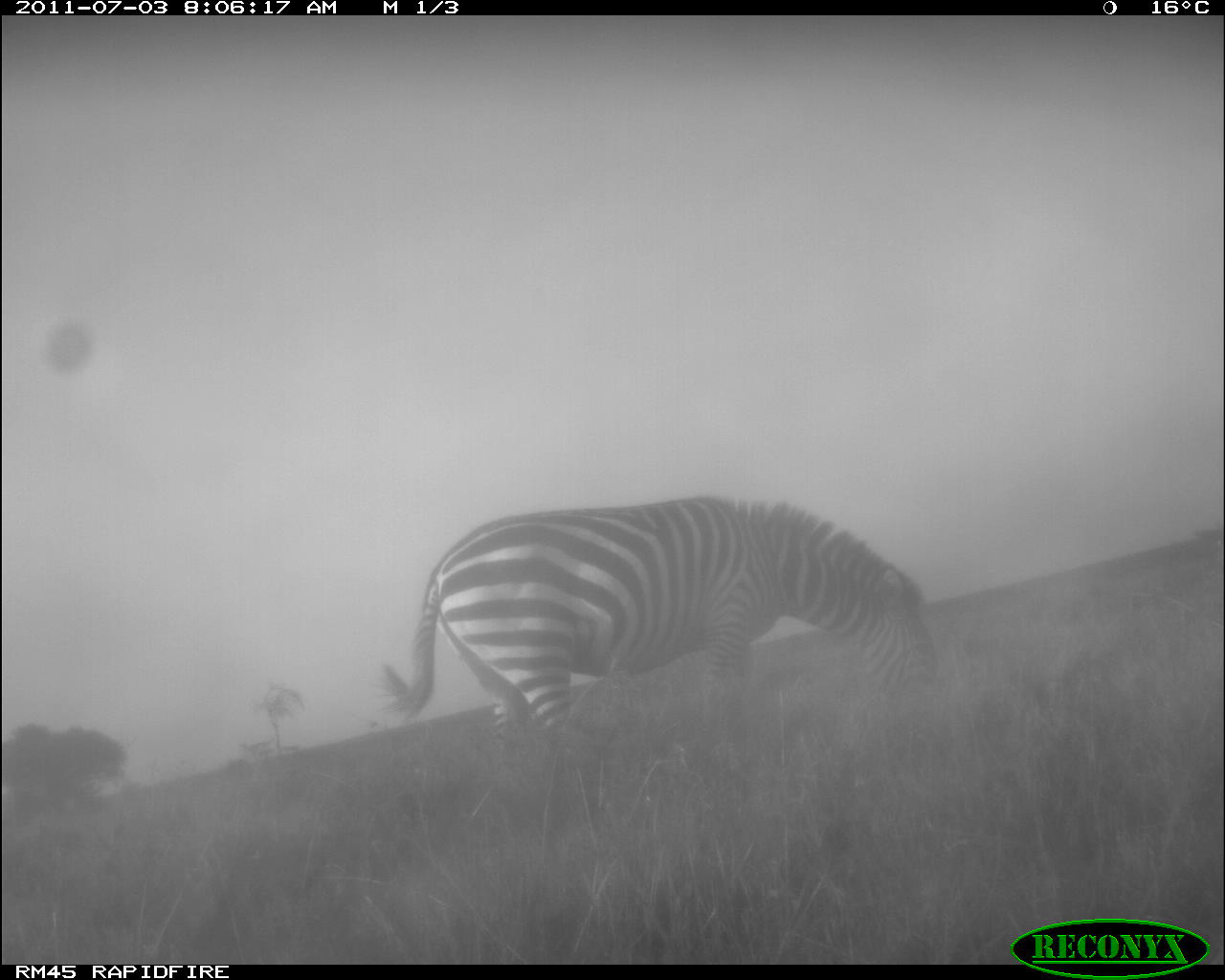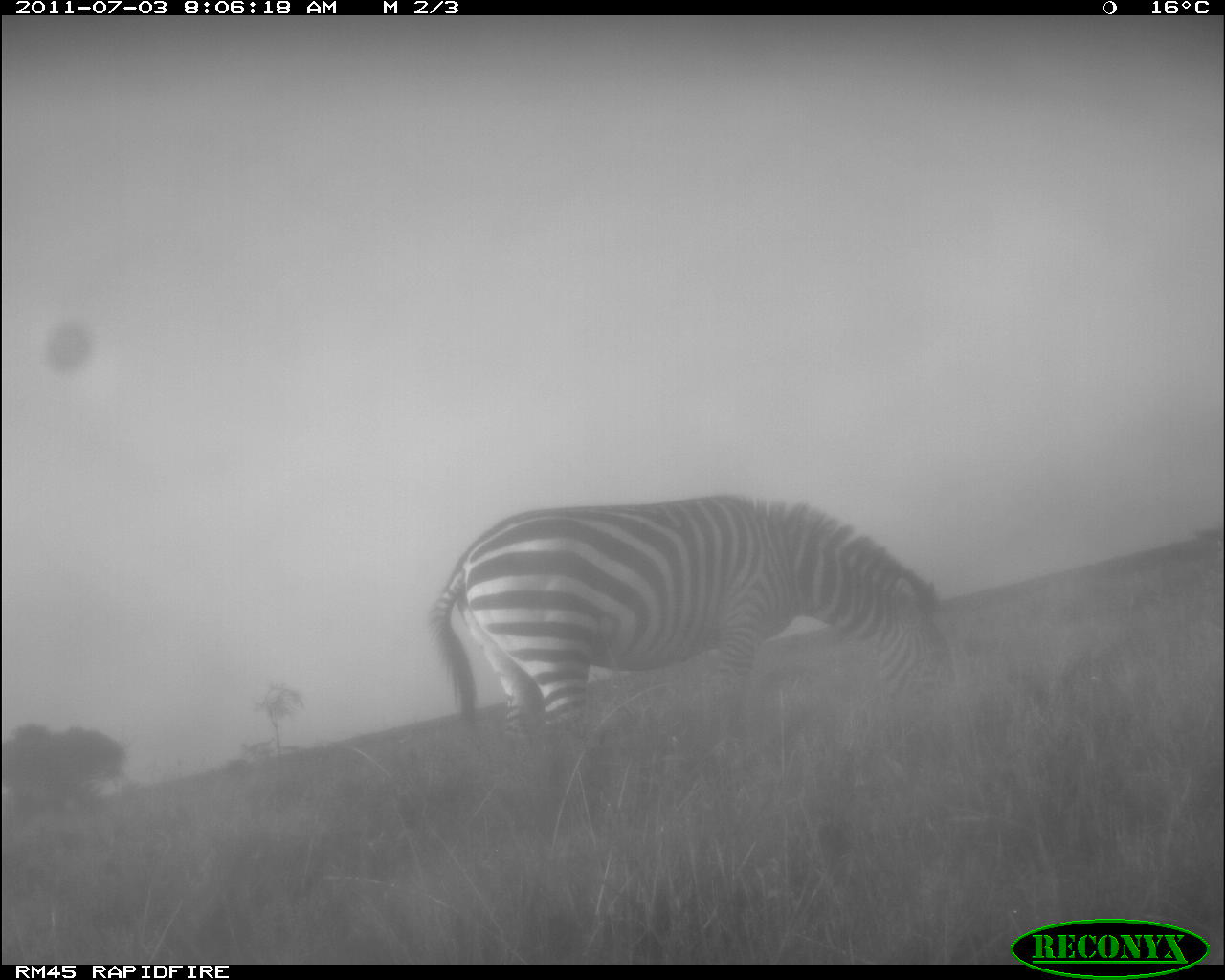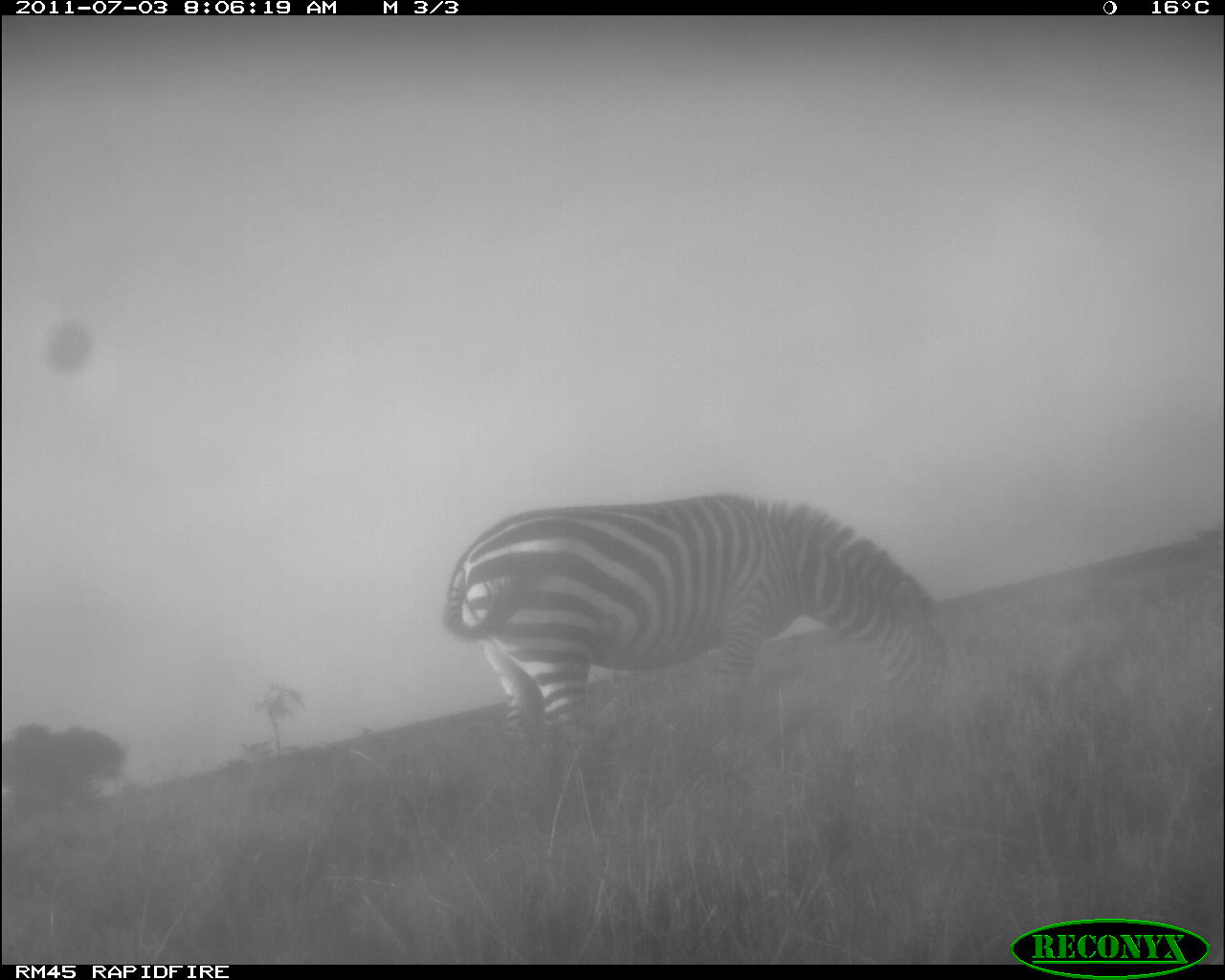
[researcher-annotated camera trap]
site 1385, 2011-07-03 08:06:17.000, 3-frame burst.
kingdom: Animalia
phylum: Chordata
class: Mammalia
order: Perissodactyla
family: Equidae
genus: Equus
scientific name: Equus quagga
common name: plains zebra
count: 1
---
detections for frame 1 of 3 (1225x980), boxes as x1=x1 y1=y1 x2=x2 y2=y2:
equus quagga: x1=371 y1=495 x2=939 y2=809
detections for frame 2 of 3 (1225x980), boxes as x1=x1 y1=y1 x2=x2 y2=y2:
equus quagga: x1=424 y1=489 x2=960 y2=782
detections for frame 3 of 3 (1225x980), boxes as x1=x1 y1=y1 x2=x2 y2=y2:
equus quagga: x1=438 y1=489 x2=951 y2=754